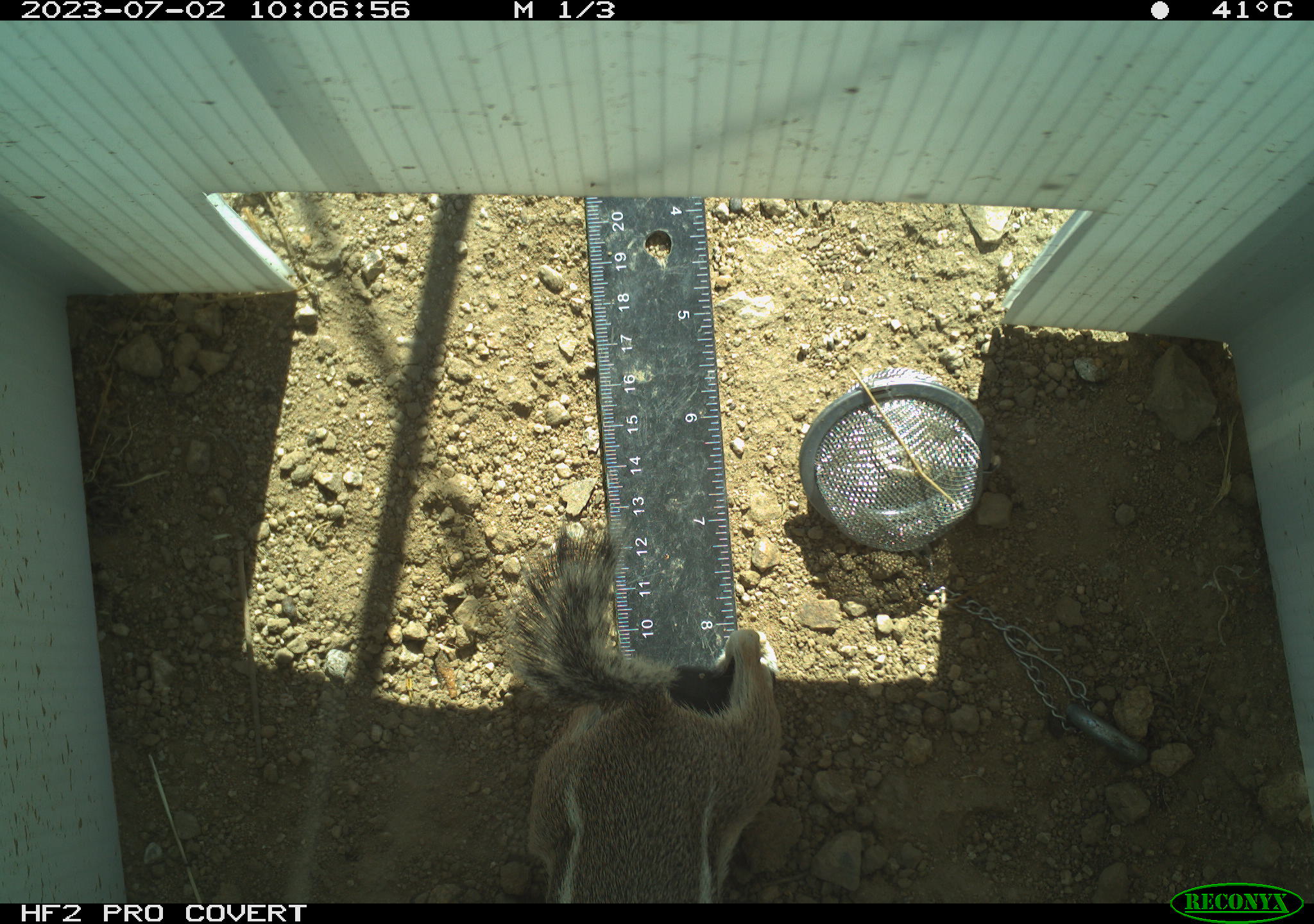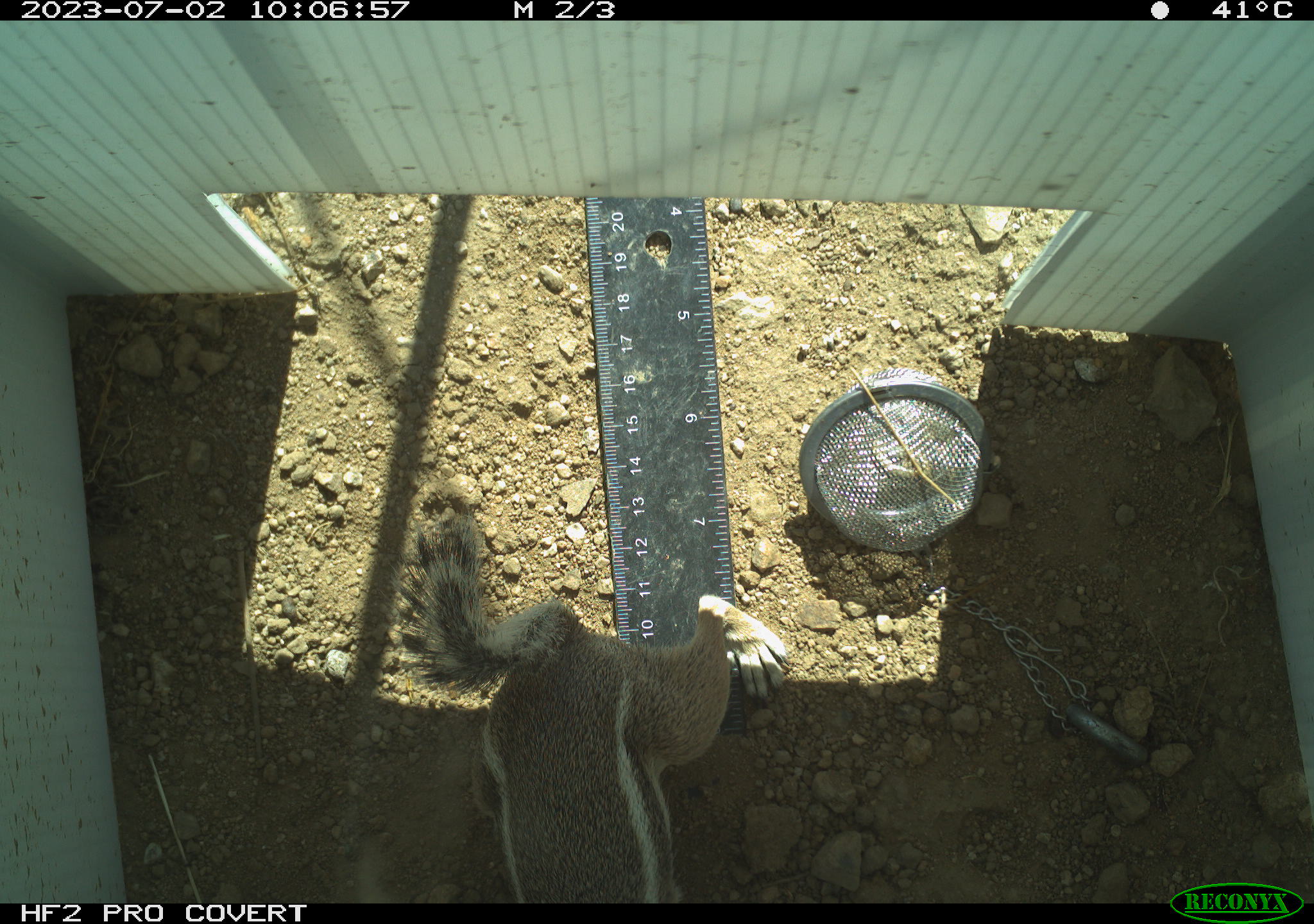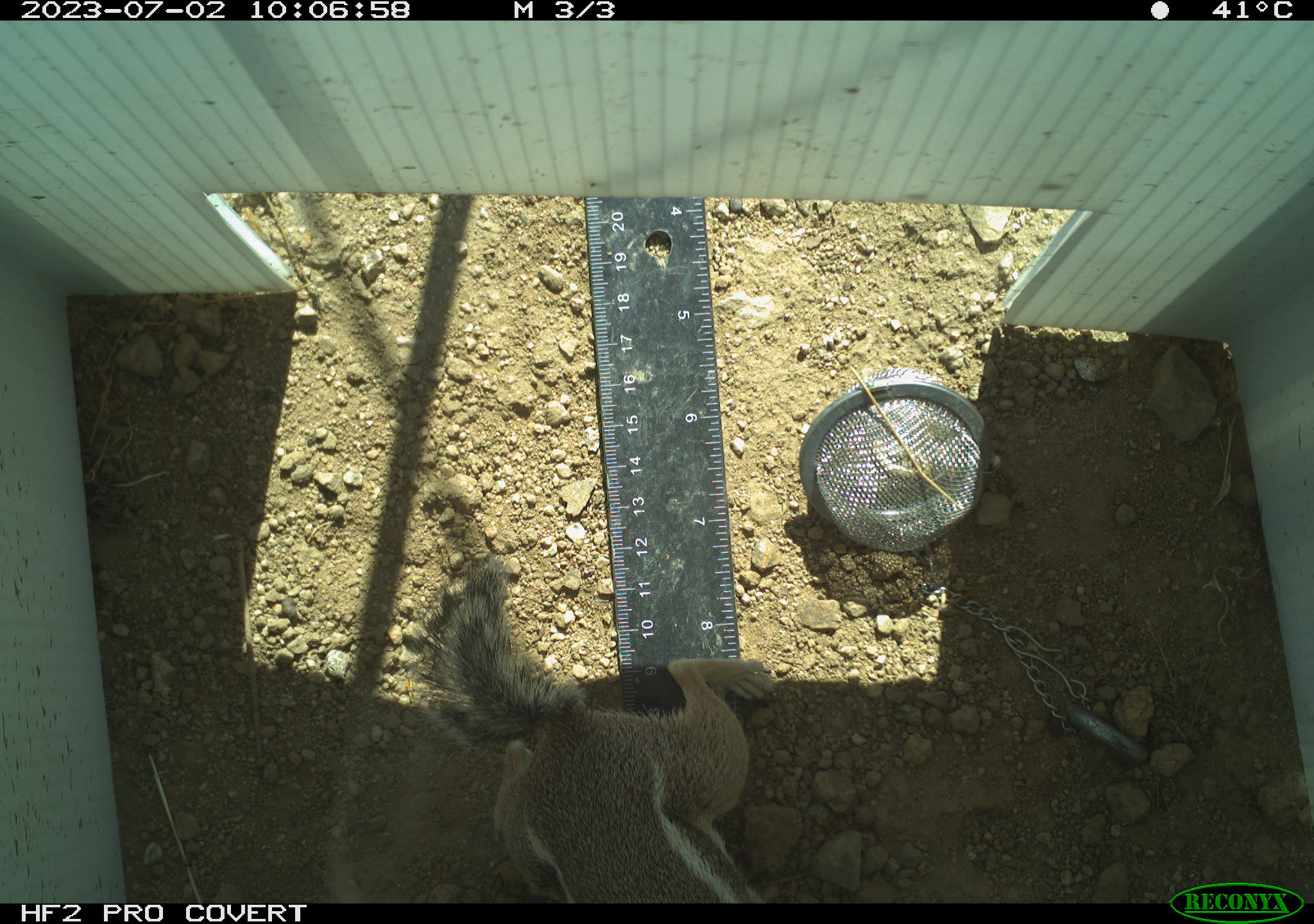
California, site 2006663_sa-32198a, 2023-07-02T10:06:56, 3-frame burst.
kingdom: Animalia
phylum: Chordata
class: Mammalia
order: Rodentia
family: Sciuridae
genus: Ammospermophilus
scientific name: Ammospermophilus leucurus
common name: white-tailed antelope squirrel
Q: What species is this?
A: White-tailed antelope squirrel (Ammospermophilus leucurus).